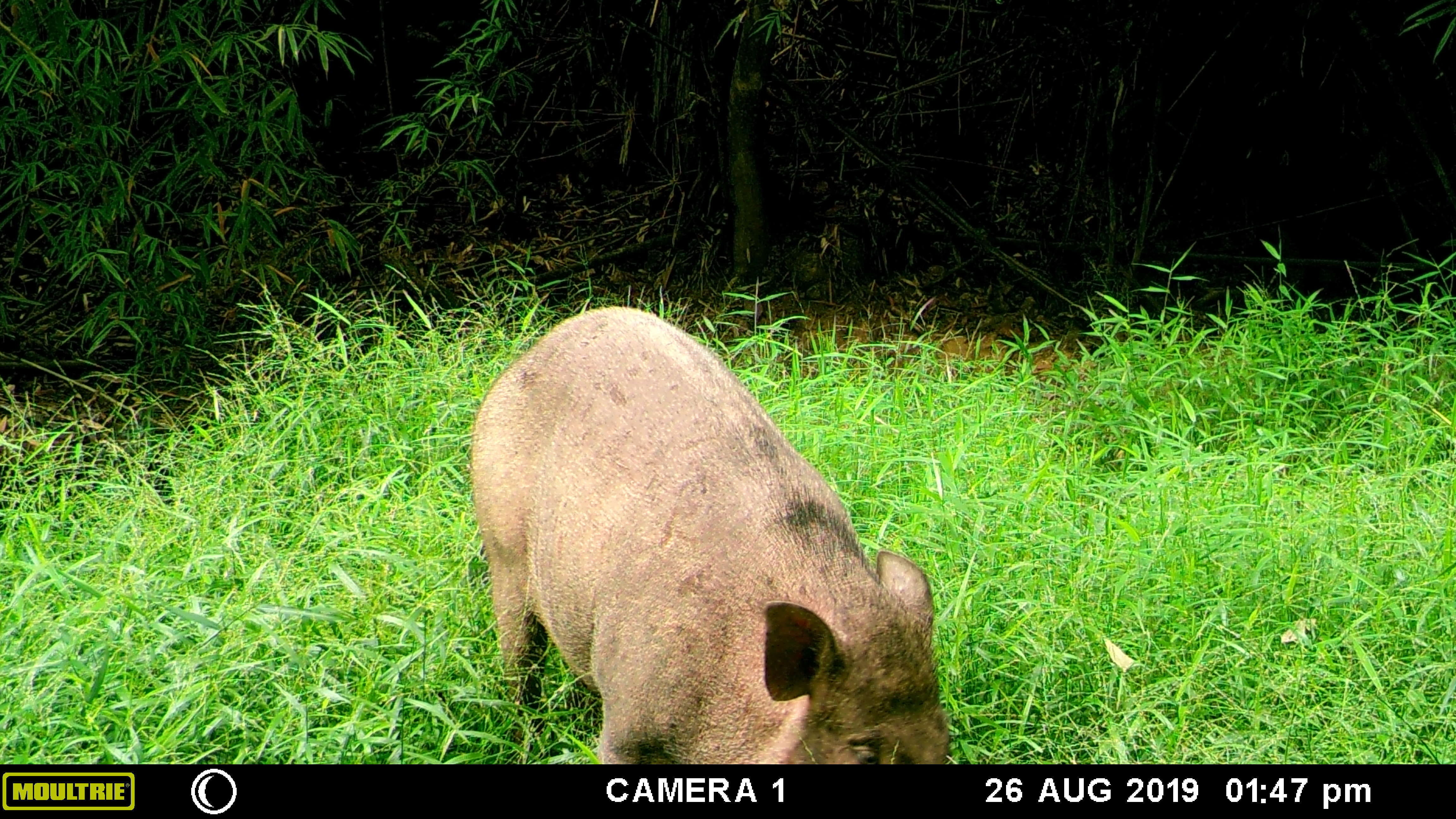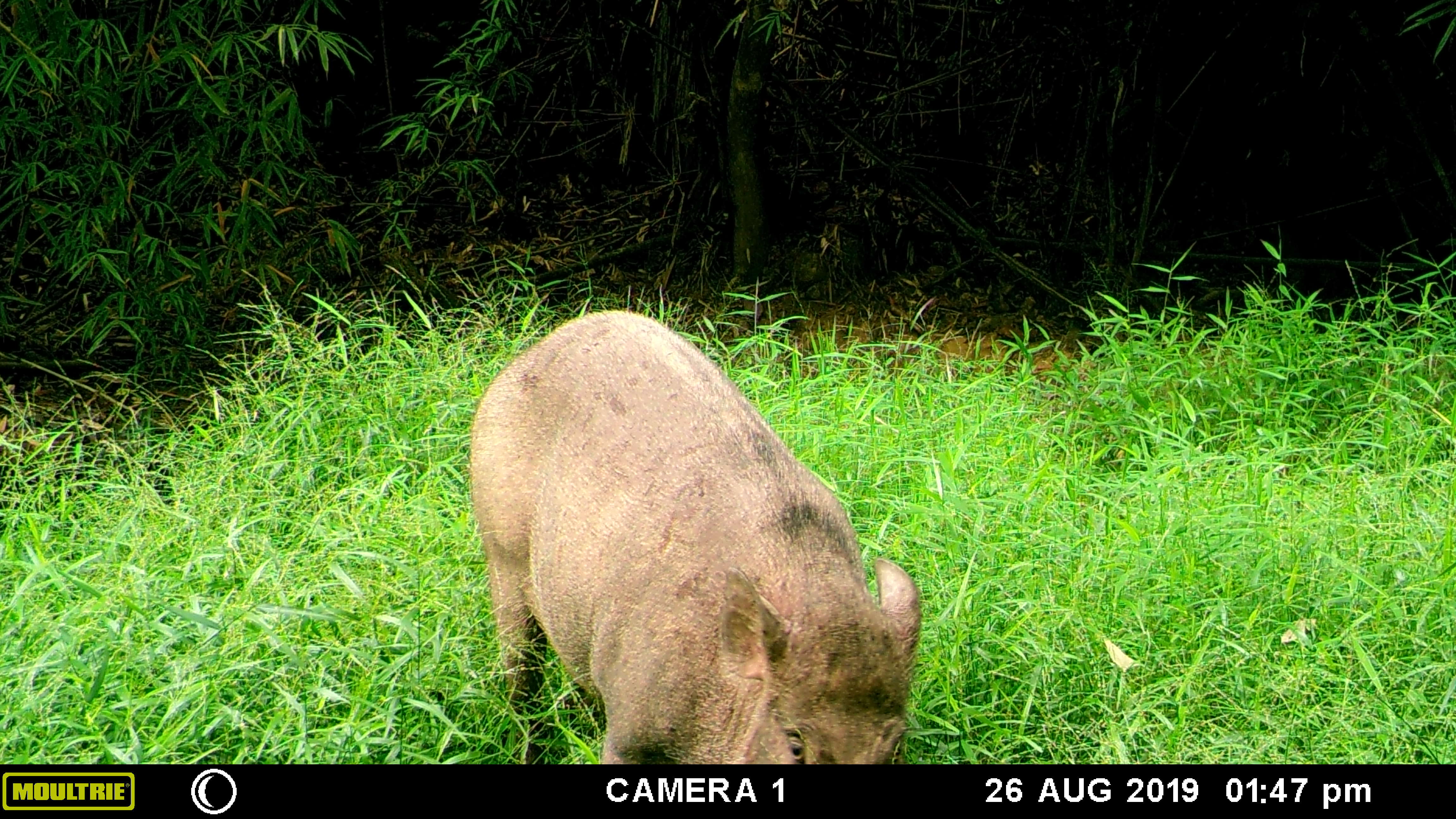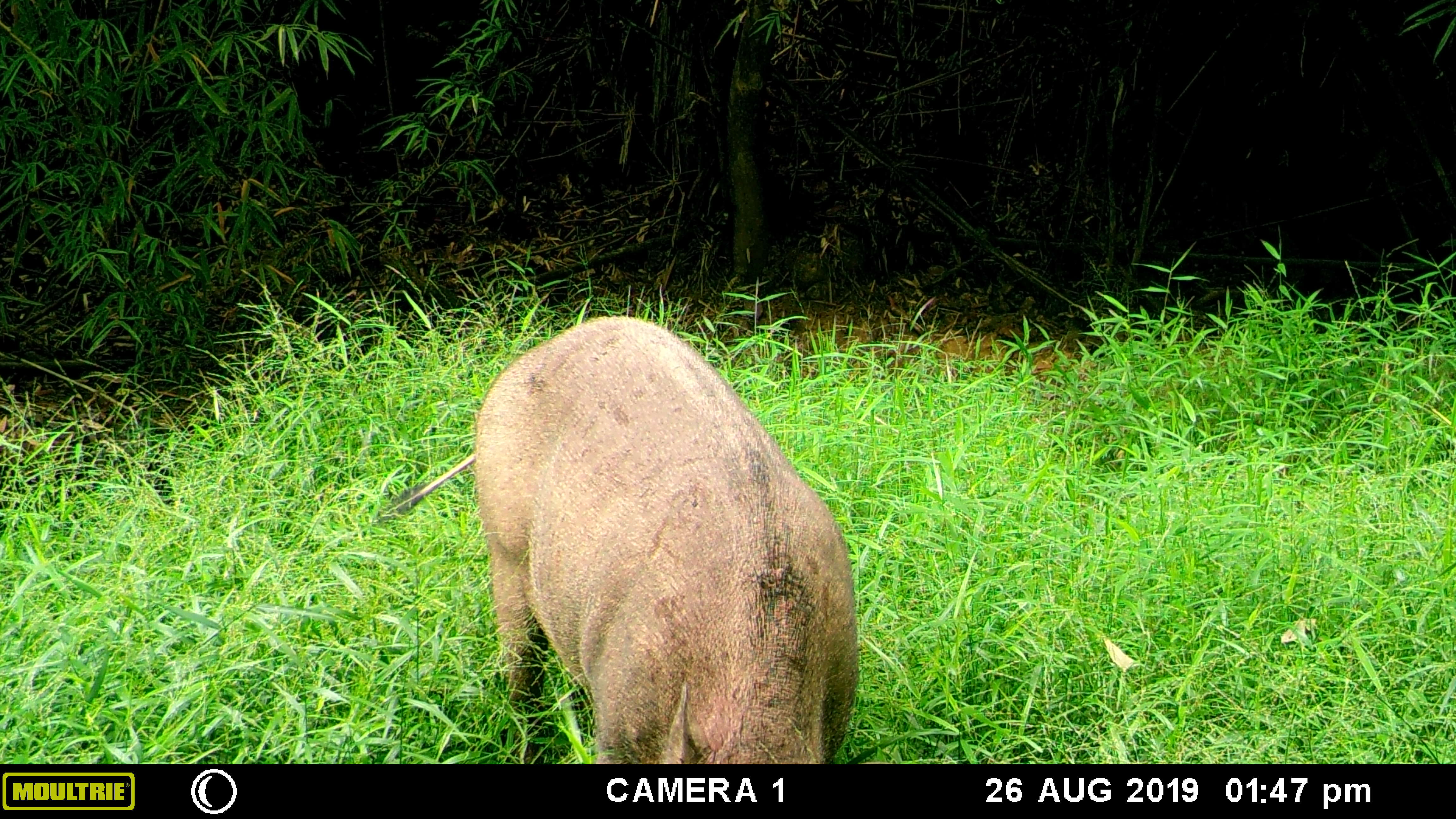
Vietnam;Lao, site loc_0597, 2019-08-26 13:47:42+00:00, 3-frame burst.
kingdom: Animalia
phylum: Chordata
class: Mammalia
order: Artiodactyla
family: Suidae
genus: Sus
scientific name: Sus scrofa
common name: eurasian wild pig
Eurasian wild pig (Sus scrofa). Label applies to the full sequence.